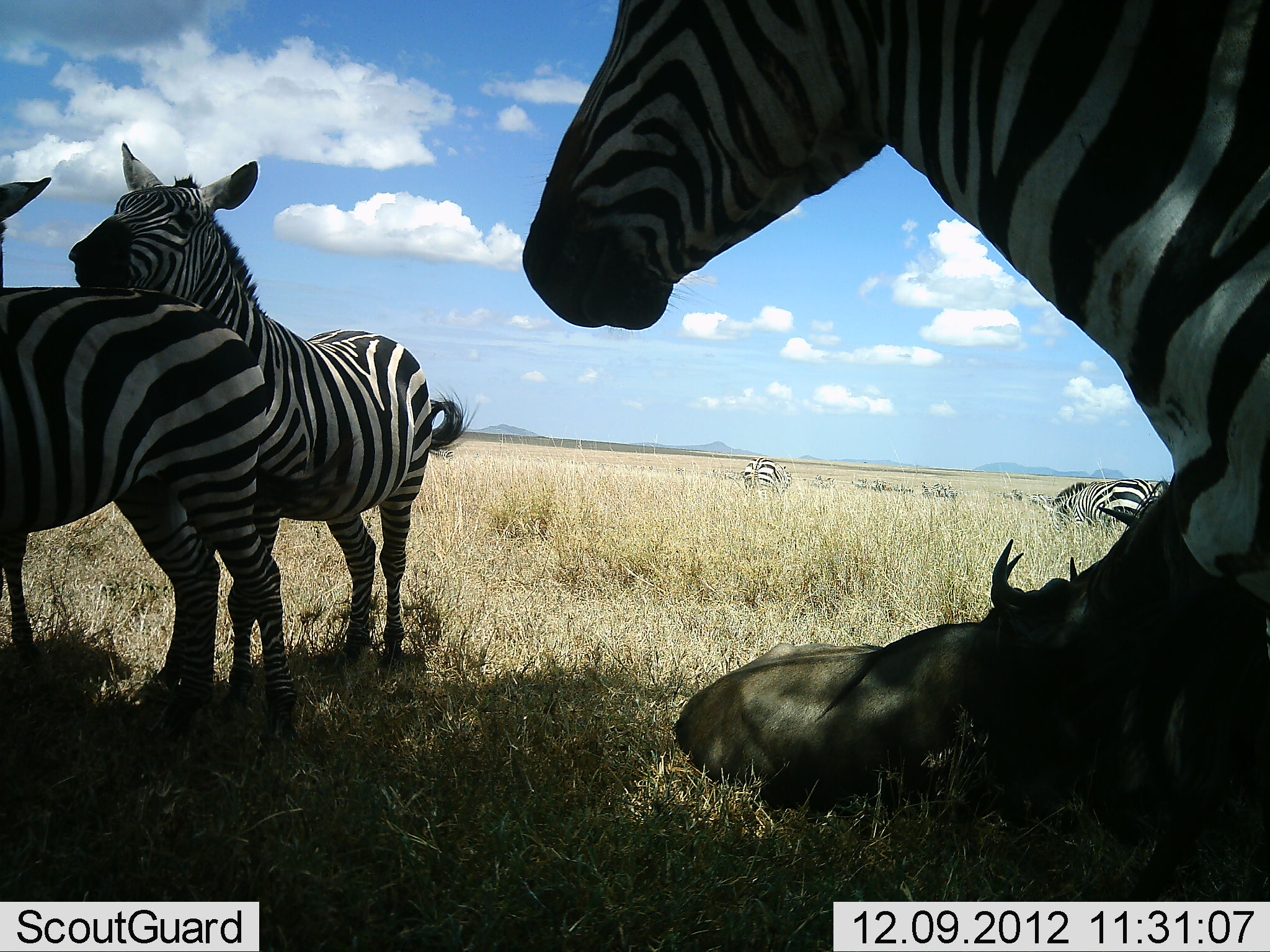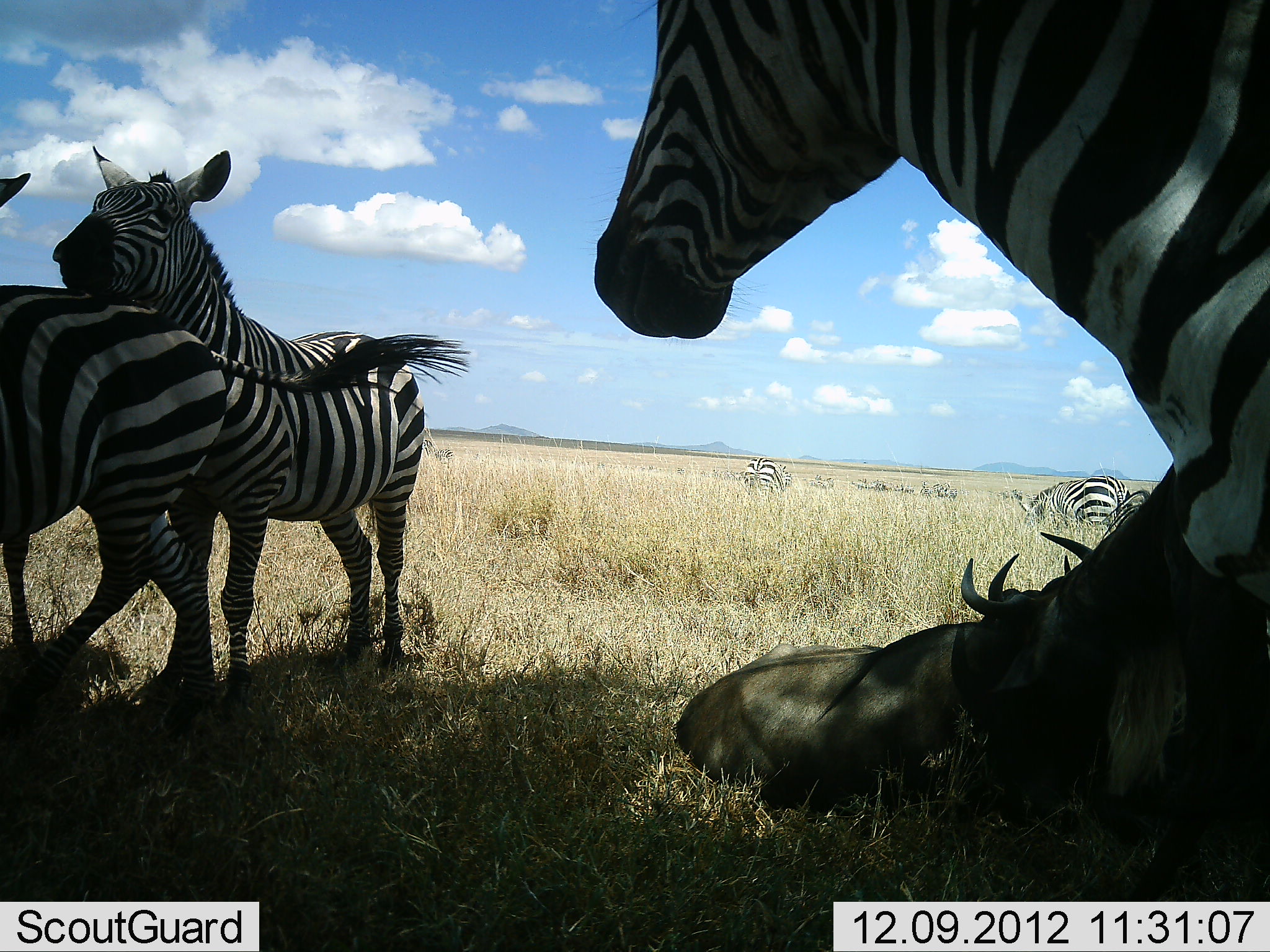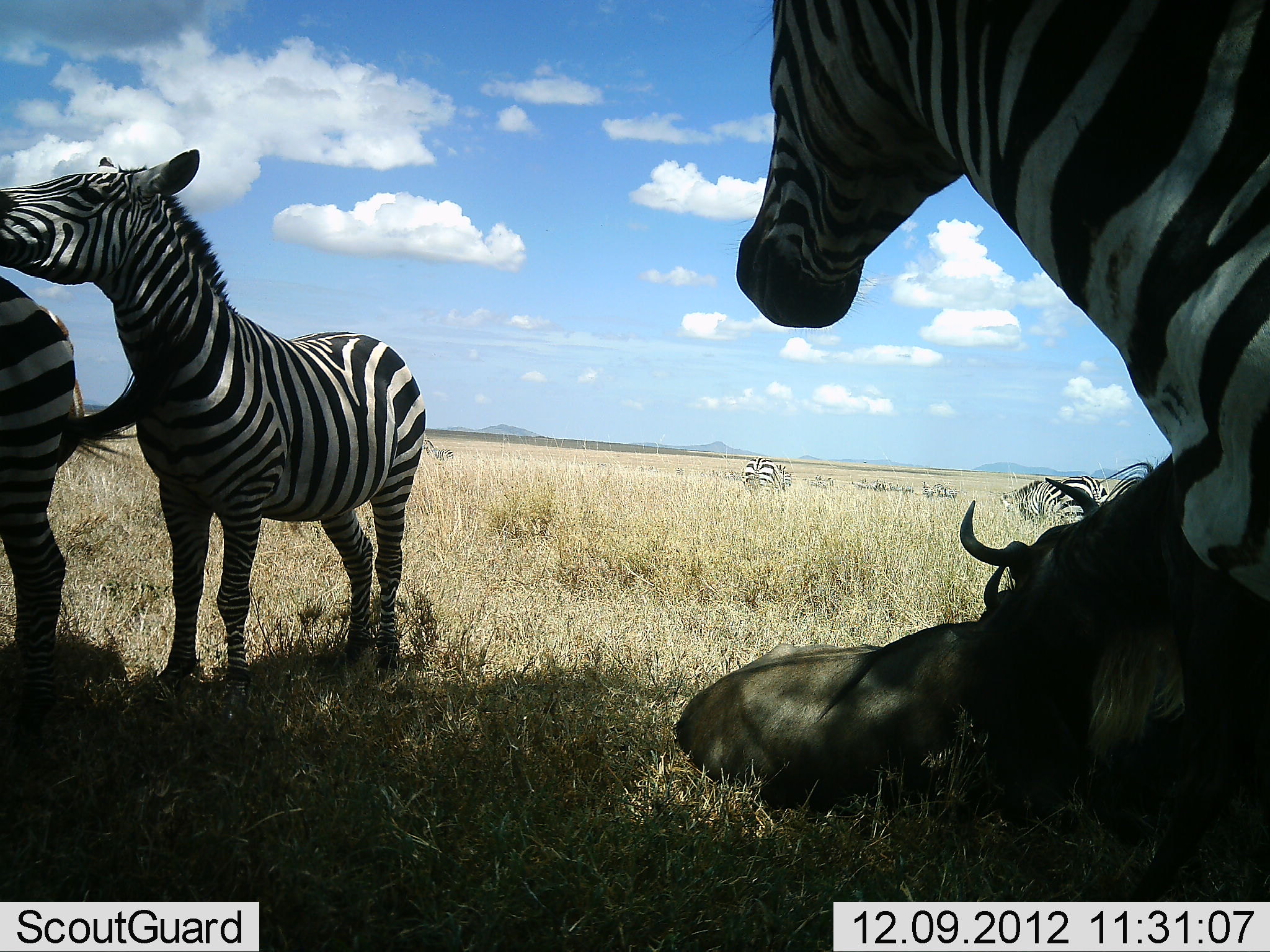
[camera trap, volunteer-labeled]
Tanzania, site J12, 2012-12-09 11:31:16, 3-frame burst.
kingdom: Animalia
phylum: Chordata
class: Mammalia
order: Artiodactyla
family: Bovidae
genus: Connochaetes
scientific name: Connochaetes taurinus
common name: blue wildebeest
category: wildebeest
Wildebeest (blue wildebeest) (Connochaetes taurinus), count 2. Behavior (volunteer vote fractions): standing 0%, resting 100%, moving 0%, interacting 10%. Young present (vote fraction): 0%. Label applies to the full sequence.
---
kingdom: Animalia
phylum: Chordata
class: Mammalia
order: Perissodactyla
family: Equidae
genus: Equus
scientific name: Equus quagga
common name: plains zebra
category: zebra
Zebra (plains zebra) (Equus quagga), count 6. Behavior (volunteer vote fractions): standing 100%, resting 0%, moving 30%, interacting 70%. Young present (vote fraction): 0%. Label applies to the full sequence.